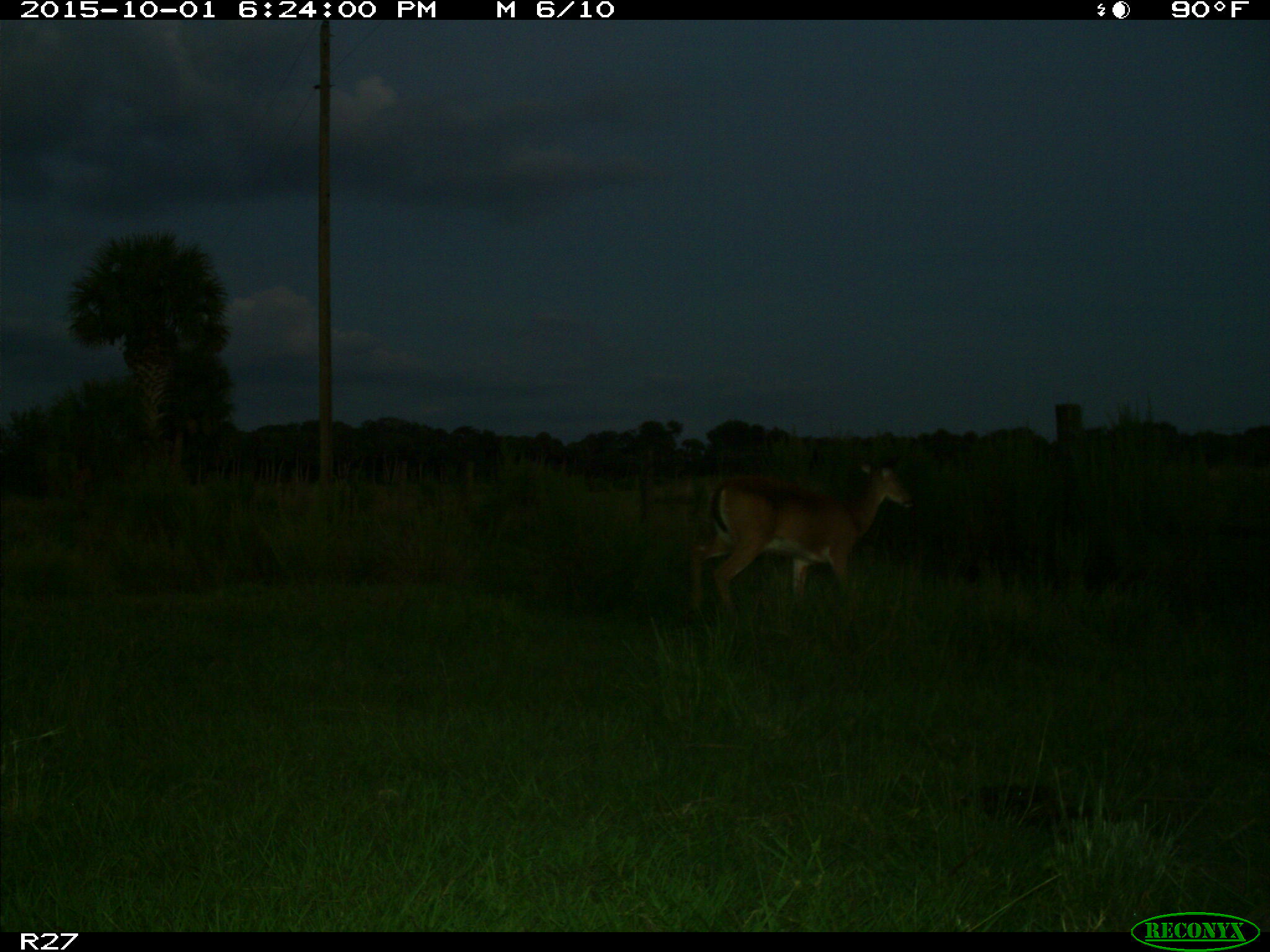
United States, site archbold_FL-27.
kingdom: Animalia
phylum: Chordata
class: Mammalia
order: Artiodactyla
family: Cervidae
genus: Odocoileus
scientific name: Odocoileus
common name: deer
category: unidentified deer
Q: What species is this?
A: Unidentified deer (deer) (Odocoileus).